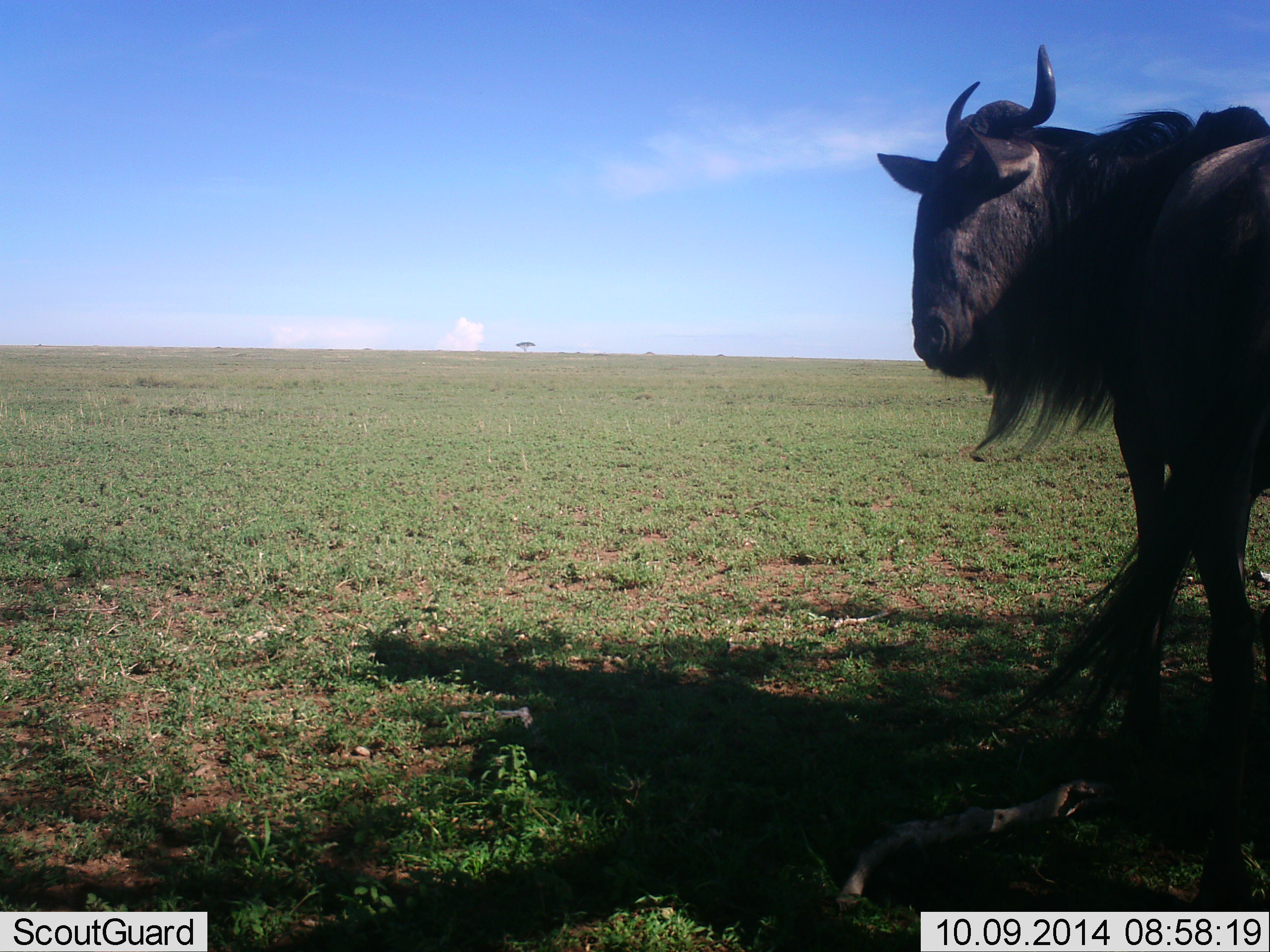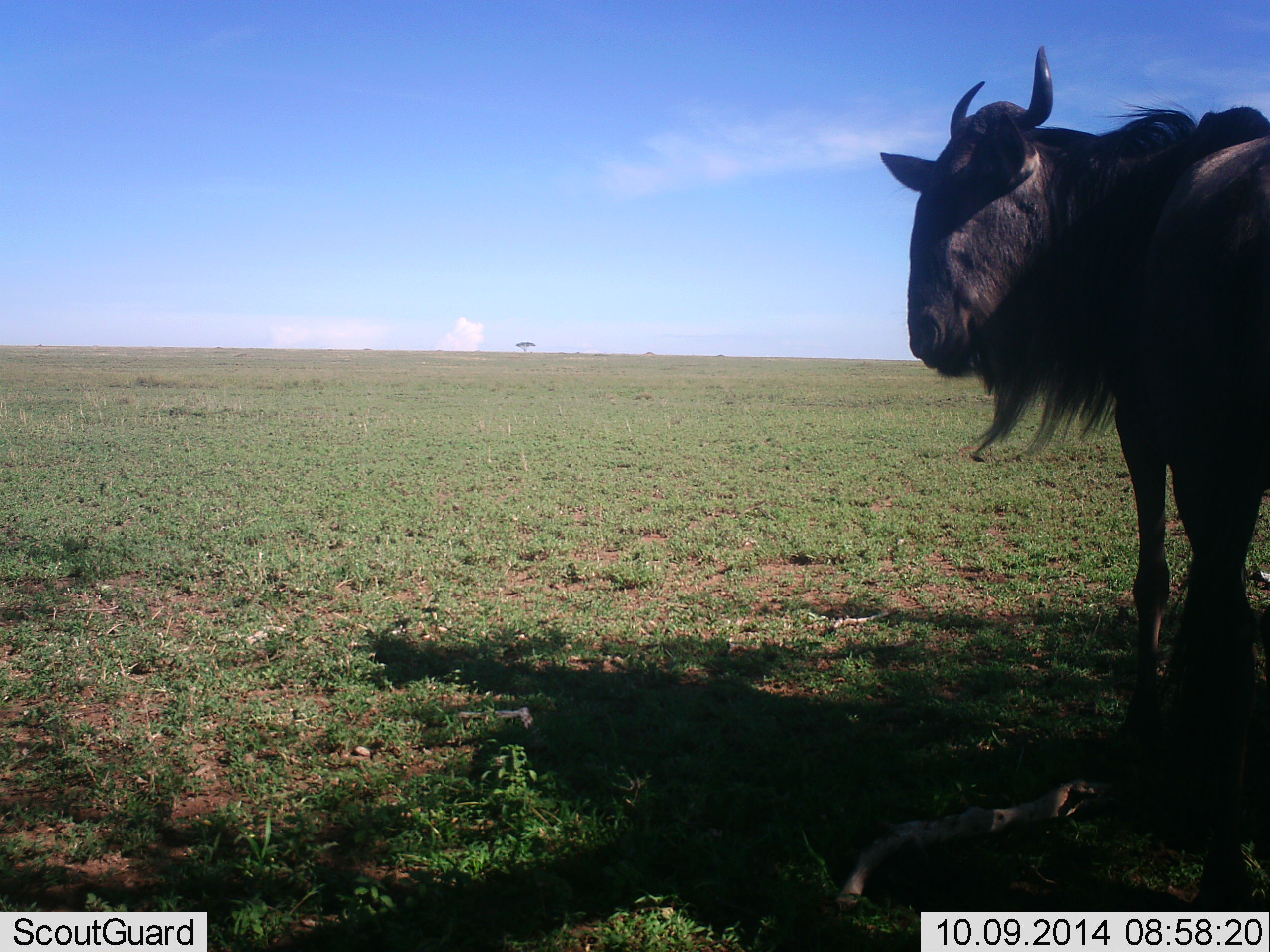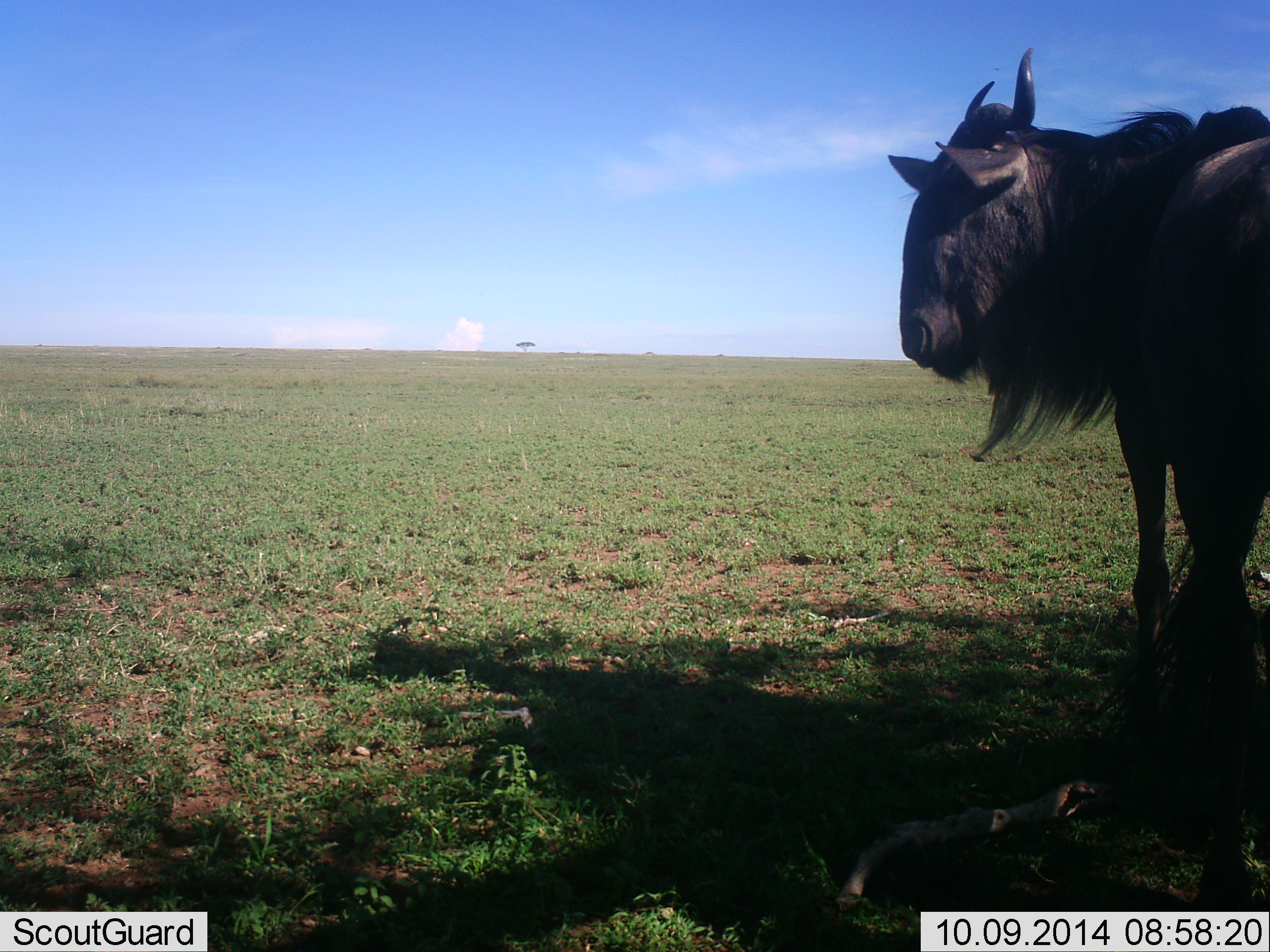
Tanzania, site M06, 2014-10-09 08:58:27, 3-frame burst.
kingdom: Animalia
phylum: Chordata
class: Mammalia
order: Artiodactyla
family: Bovidae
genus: Connochaetes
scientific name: Connochaetes taurinus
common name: blue wildebeest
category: wildebeest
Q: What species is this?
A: Wildebeest (blue wildebeest) (Connochaetes taurinus).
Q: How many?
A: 1.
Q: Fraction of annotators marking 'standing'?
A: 100%.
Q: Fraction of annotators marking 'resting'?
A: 0%.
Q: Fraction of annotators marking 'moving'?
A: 0%.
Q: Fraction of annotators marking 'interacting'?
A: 0%.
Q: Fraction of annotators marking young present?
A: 0%.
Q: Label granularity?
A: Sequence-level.